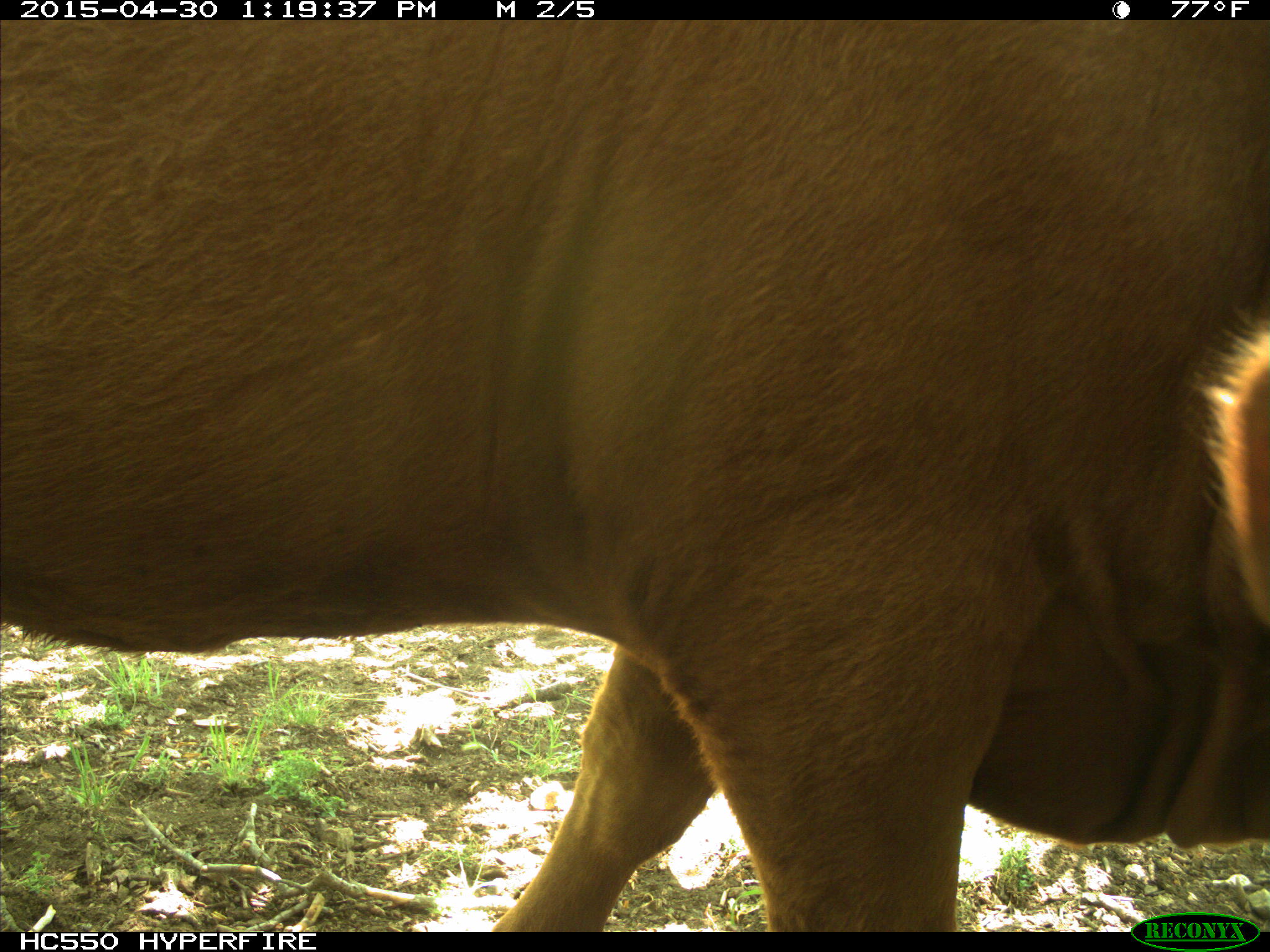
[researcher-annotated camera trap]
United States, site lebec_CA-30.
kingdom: Animalia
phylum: Chordata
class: Mammalia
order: Artiodactyla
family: Bovidae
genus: Bos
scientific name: Bos taurus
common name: domestic cow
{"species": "Bos taurus (domestic cow)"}